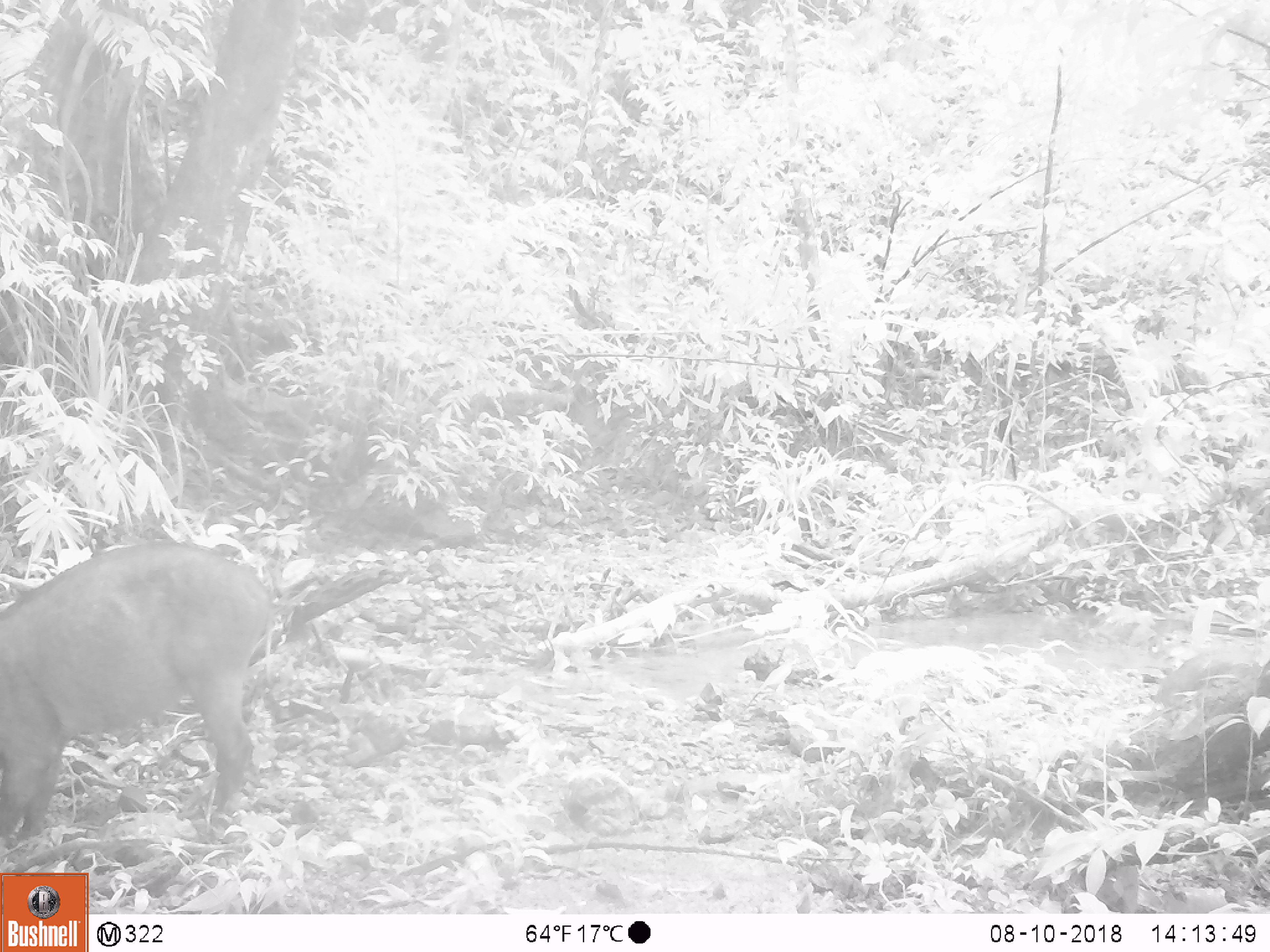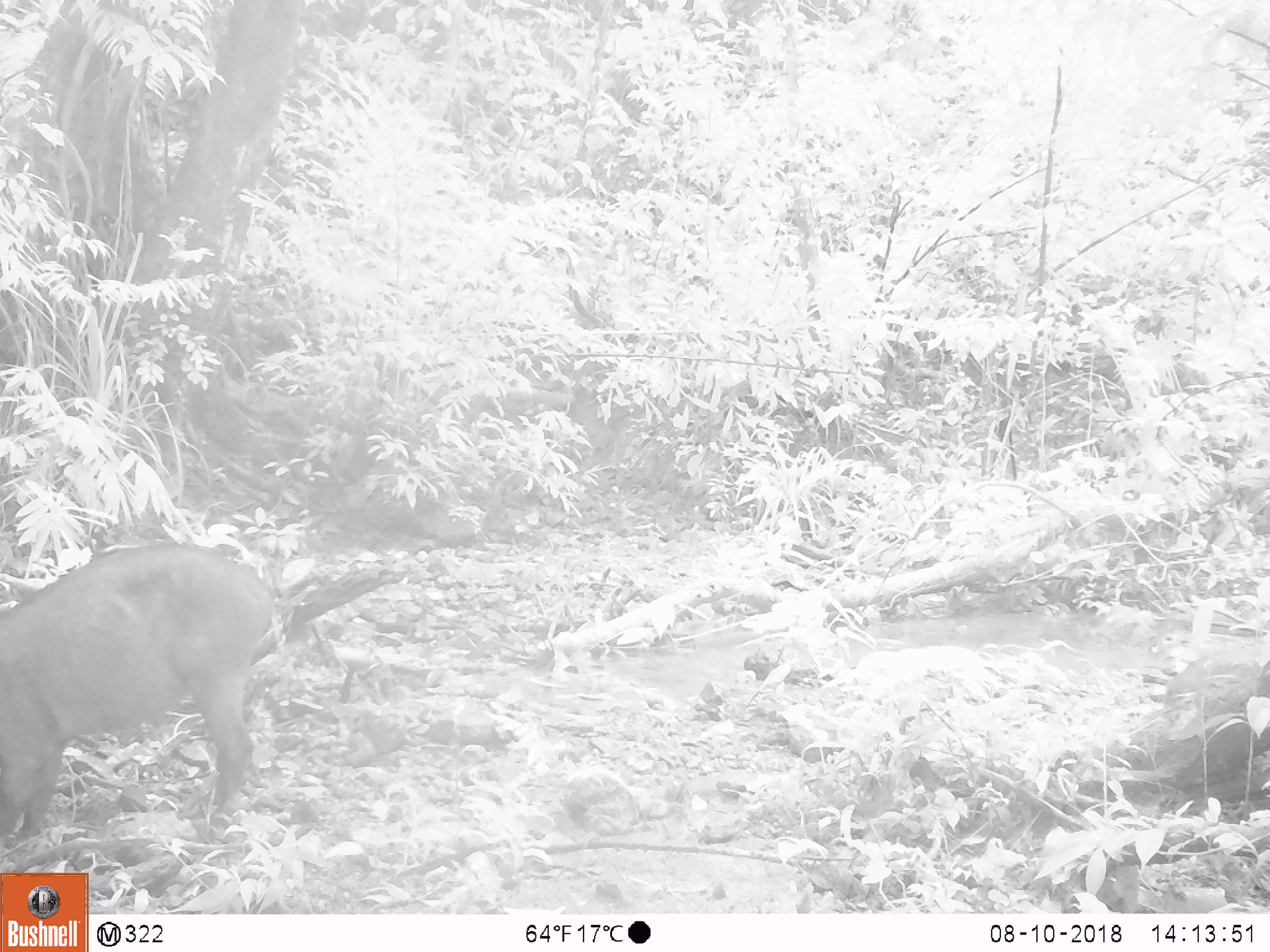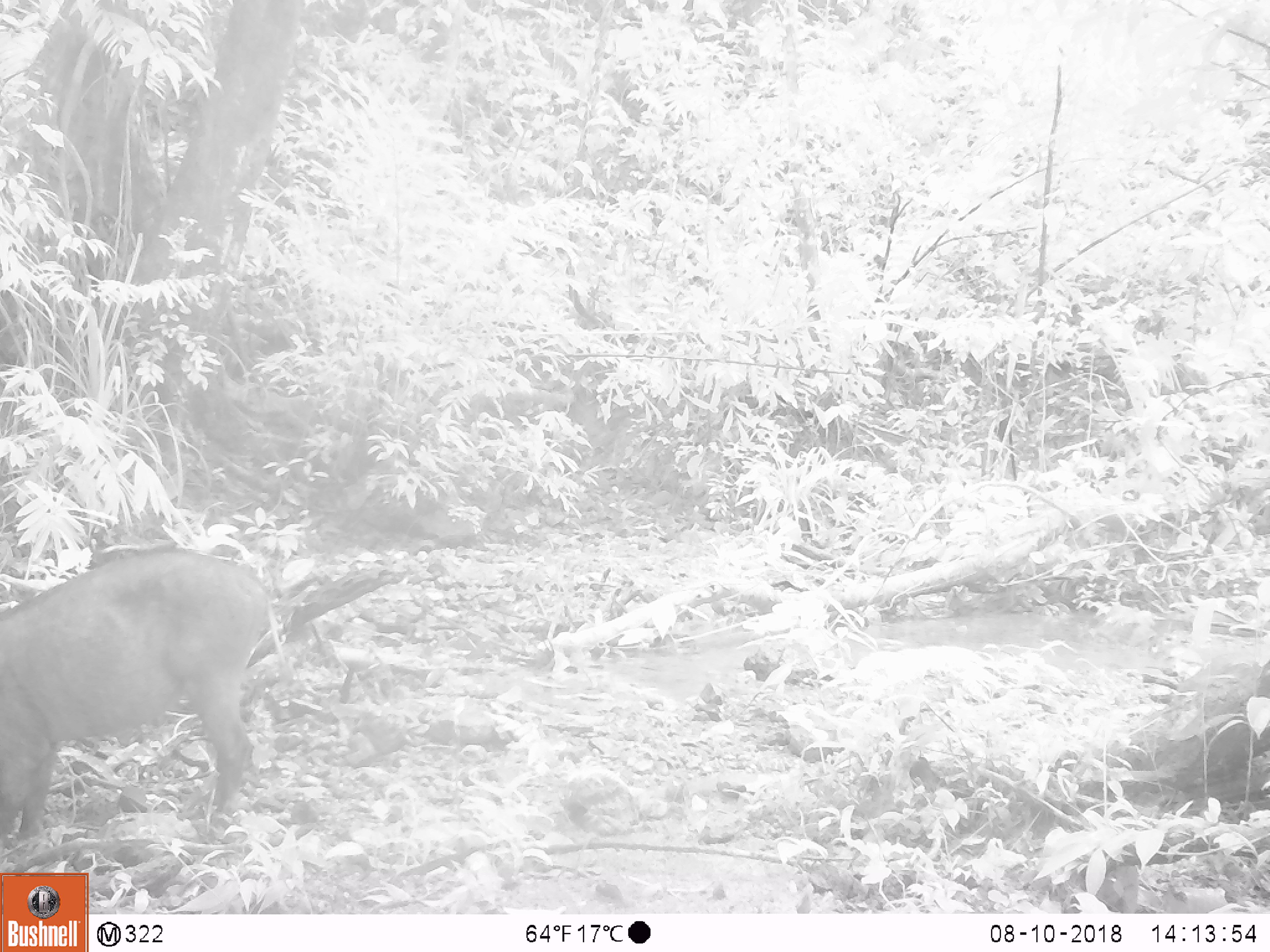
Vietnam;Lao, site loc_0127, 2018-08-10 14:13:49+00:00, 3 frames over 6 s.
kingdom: Animalia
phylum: Chordata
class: Mammalia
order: Artiodactyla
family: Suidae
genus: Sus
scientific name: Sus scrofa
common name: eurasian wild pig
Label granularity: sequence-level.